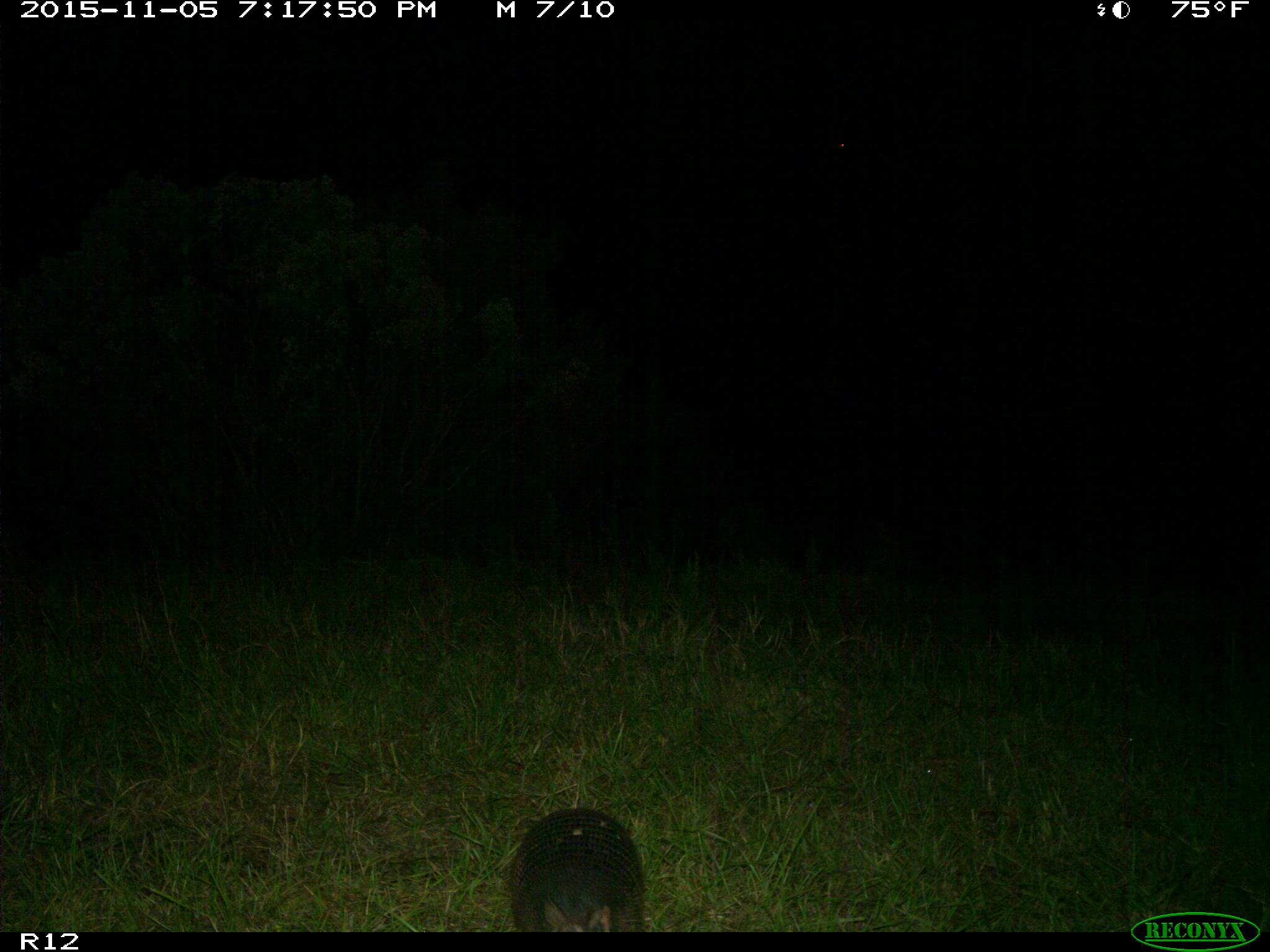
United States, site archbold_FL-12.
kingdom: Animalia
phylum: Chordata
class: Mammalia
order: Cingulata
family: Dasypodidae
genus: Dasypus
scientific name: Dasypus novemcinctus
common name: nine-banded armadillo